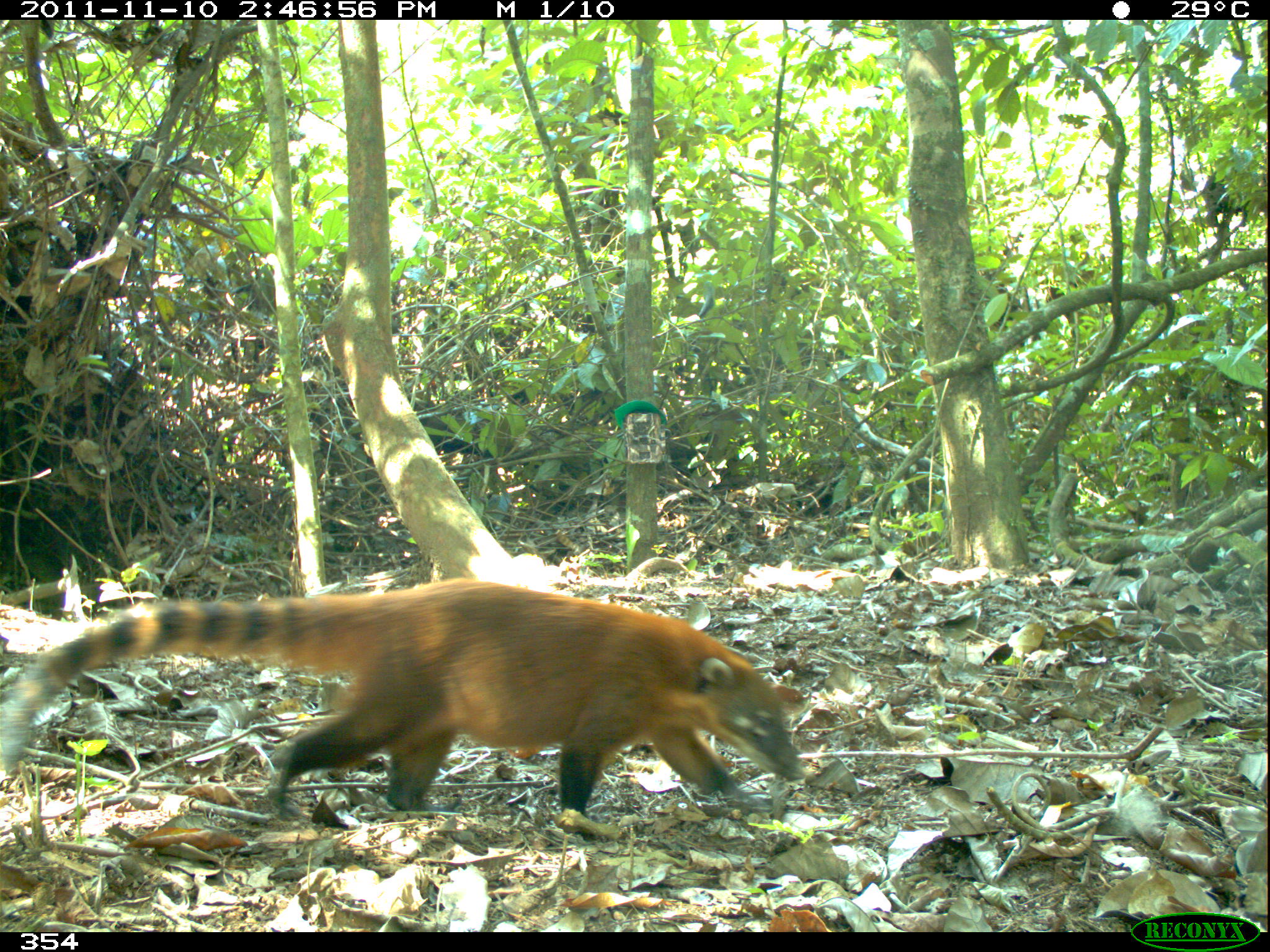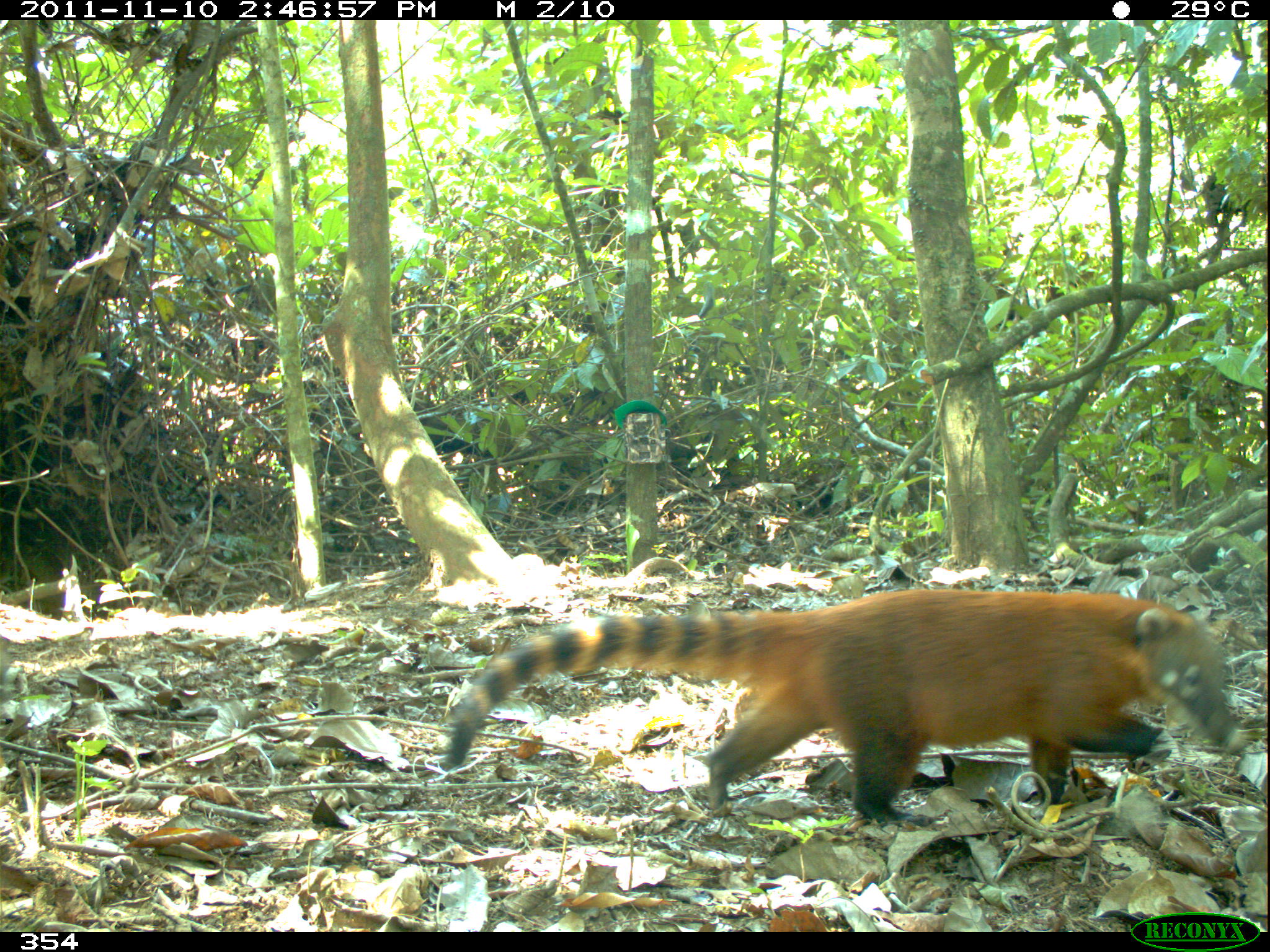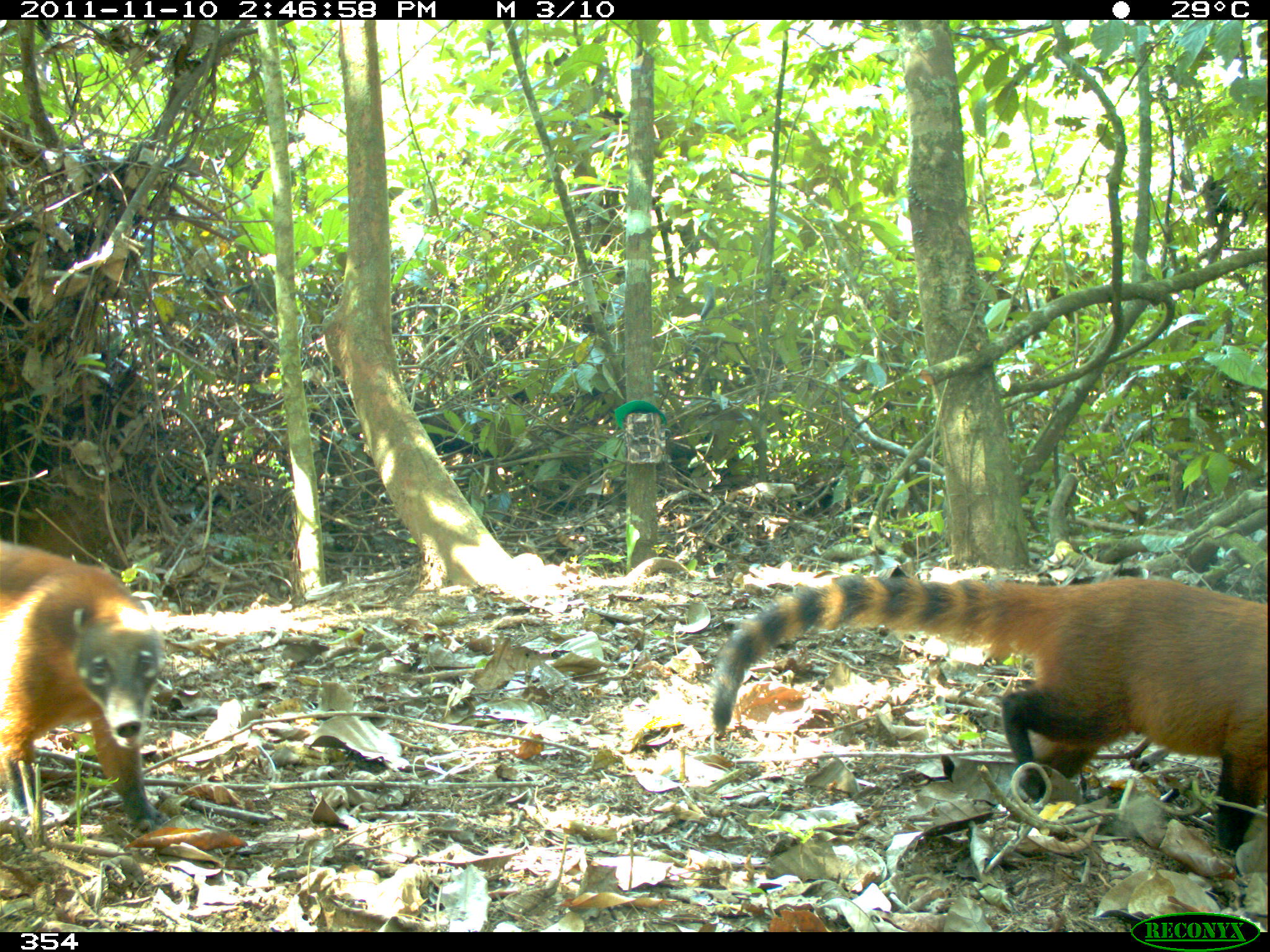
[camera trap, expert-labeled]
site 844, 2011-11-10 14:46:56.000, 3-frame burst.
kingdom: Animalia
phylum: Chordata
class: Mammalia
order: Carnivora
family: Procyonidae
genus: Nasua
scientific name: Nasua nasua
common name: south american coati